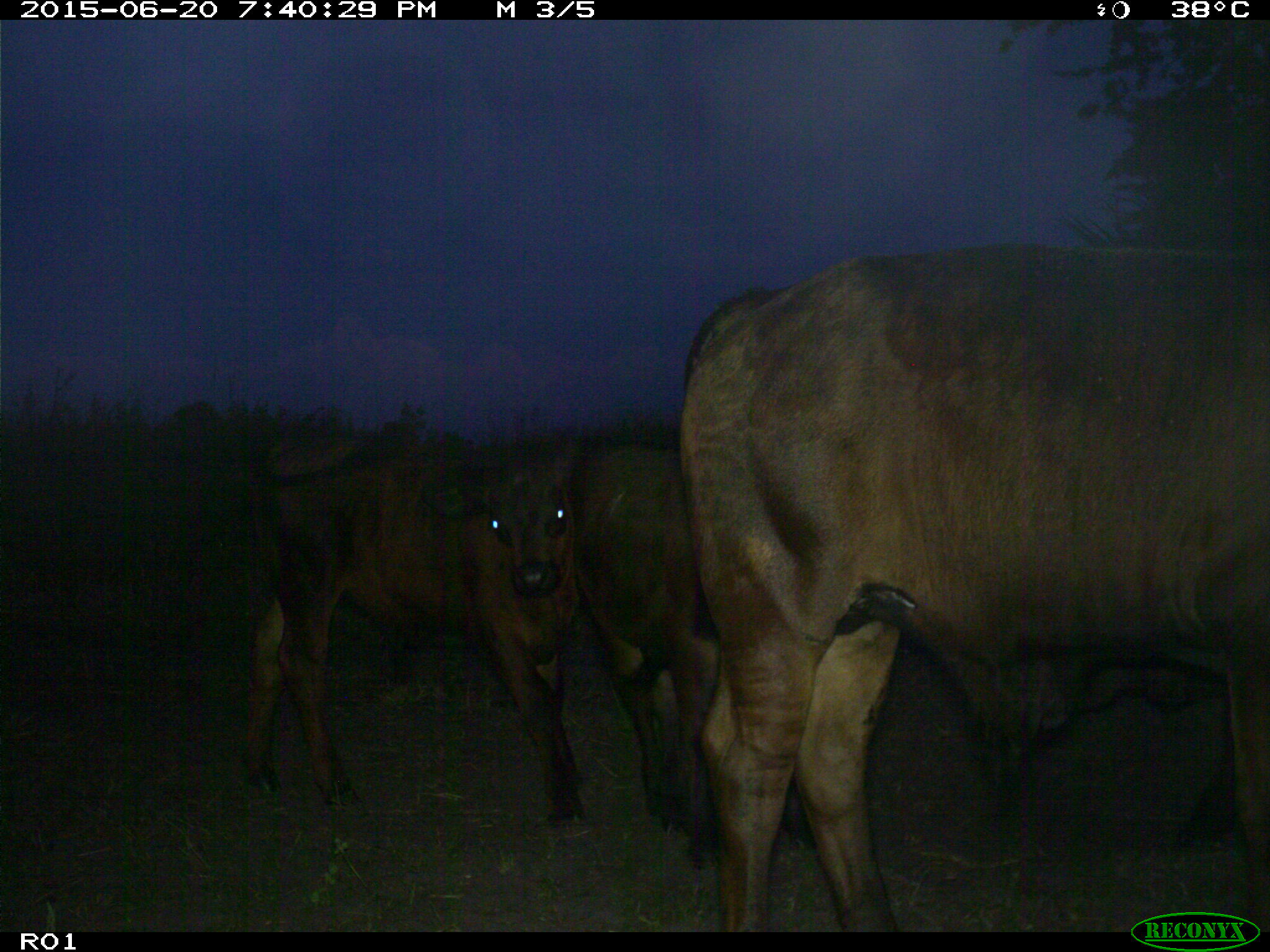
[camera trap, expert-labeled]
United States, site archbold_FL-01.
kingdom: Animalia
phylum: Chordata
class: Mammalia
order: Artiodactyla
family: Bovidae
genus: Bos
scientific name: Bos taurus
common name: domestic cow